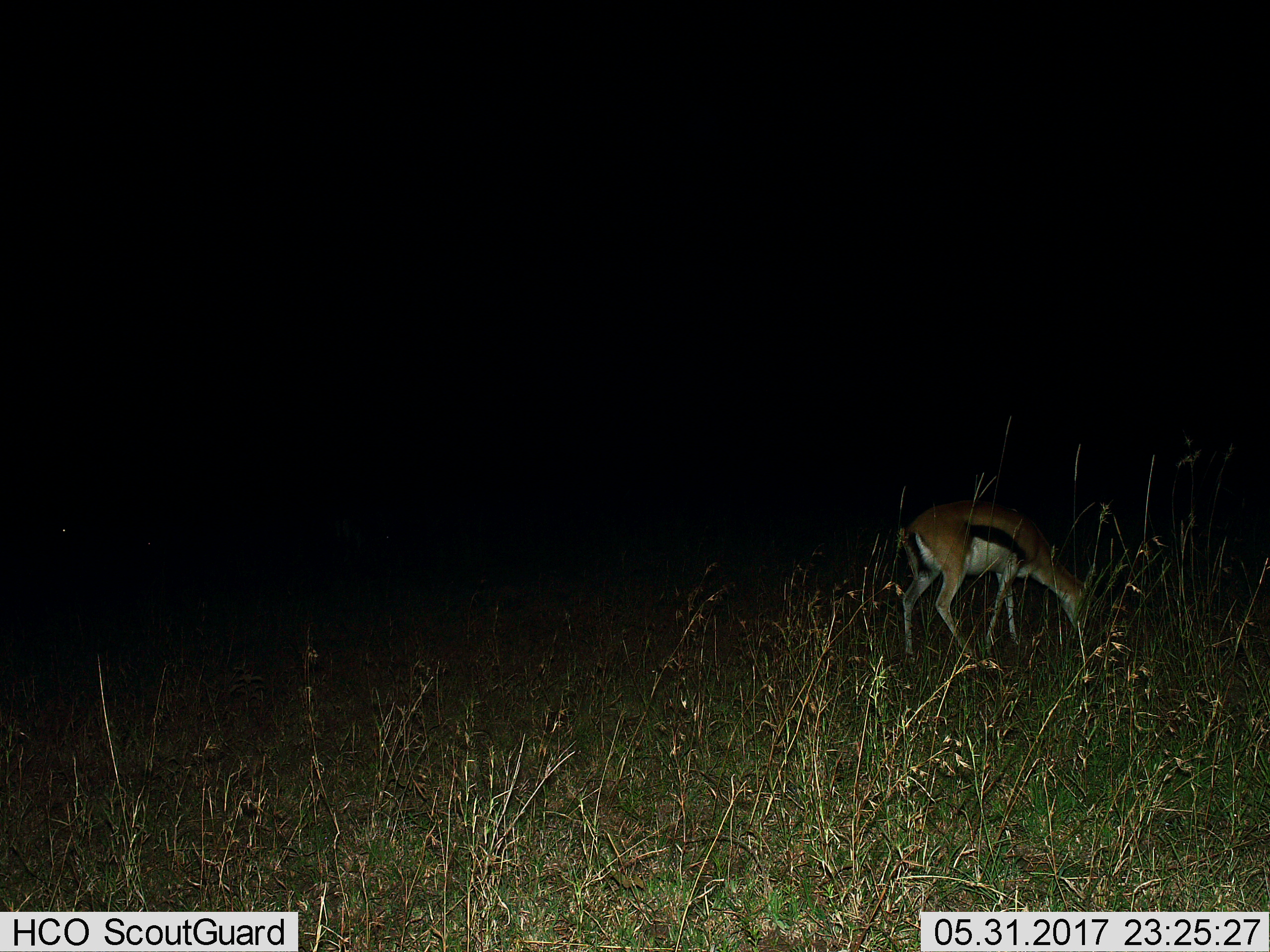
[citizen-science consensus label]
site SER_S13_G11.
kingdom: Animalia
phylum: Chordata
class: Mammalia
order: Artiodactyla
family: Bovidae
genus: Eudorcas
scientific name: Eudorcas thomsonii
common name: thomson's gazelle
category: gazellethomsons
Gazellethomsons (thomson's gazelle) (Eudorcas thomsonii), count 1. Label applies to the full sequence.